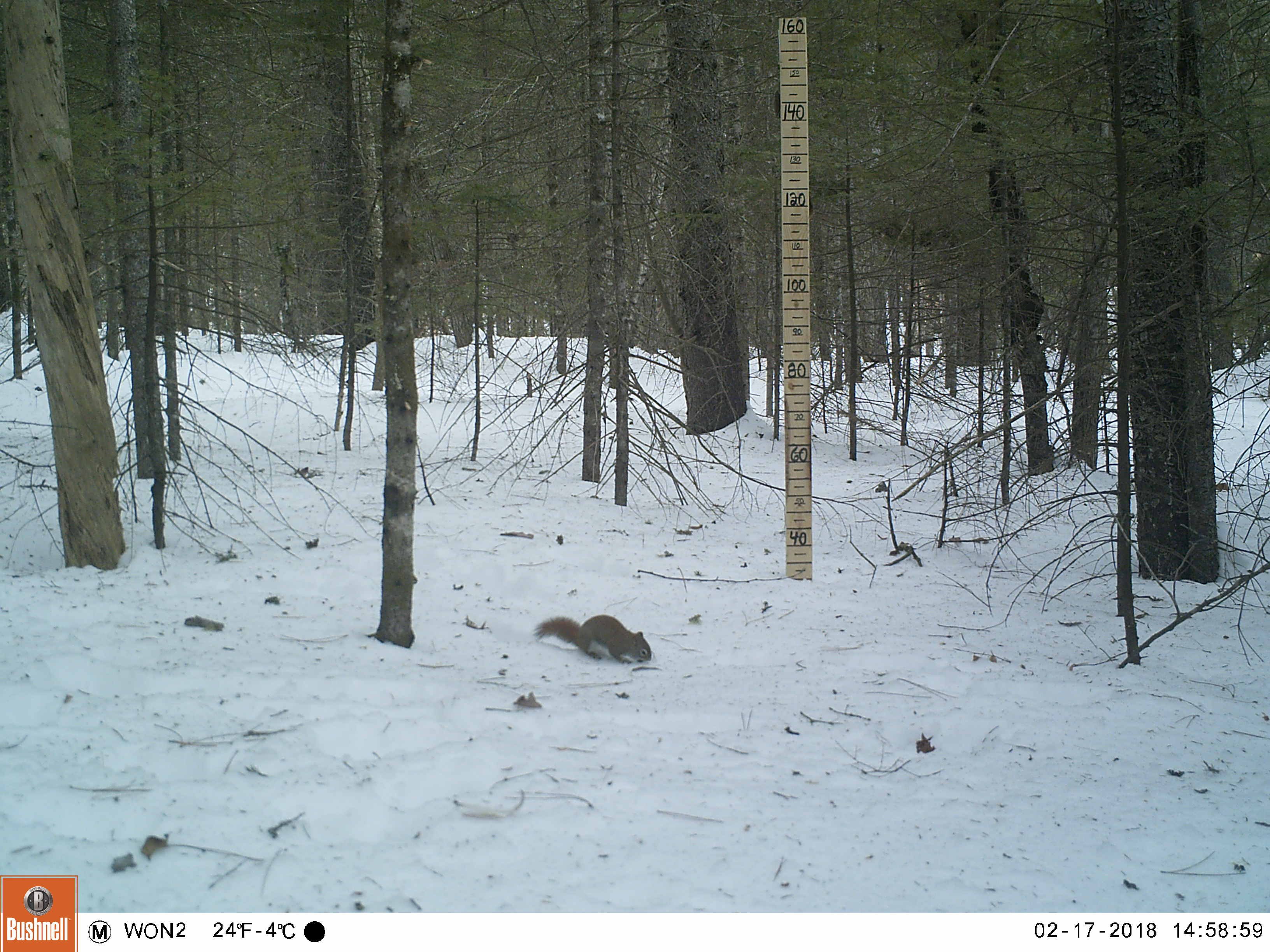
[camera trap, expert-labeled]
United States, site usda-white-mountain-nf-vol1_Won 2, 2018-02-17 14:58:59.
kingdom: Animalia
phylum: Chordata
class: Mammalia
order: Rodentia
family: Sciuridae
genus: Tamiasciurus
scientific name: Tamiasciurus hudsonicus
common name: red squirrel